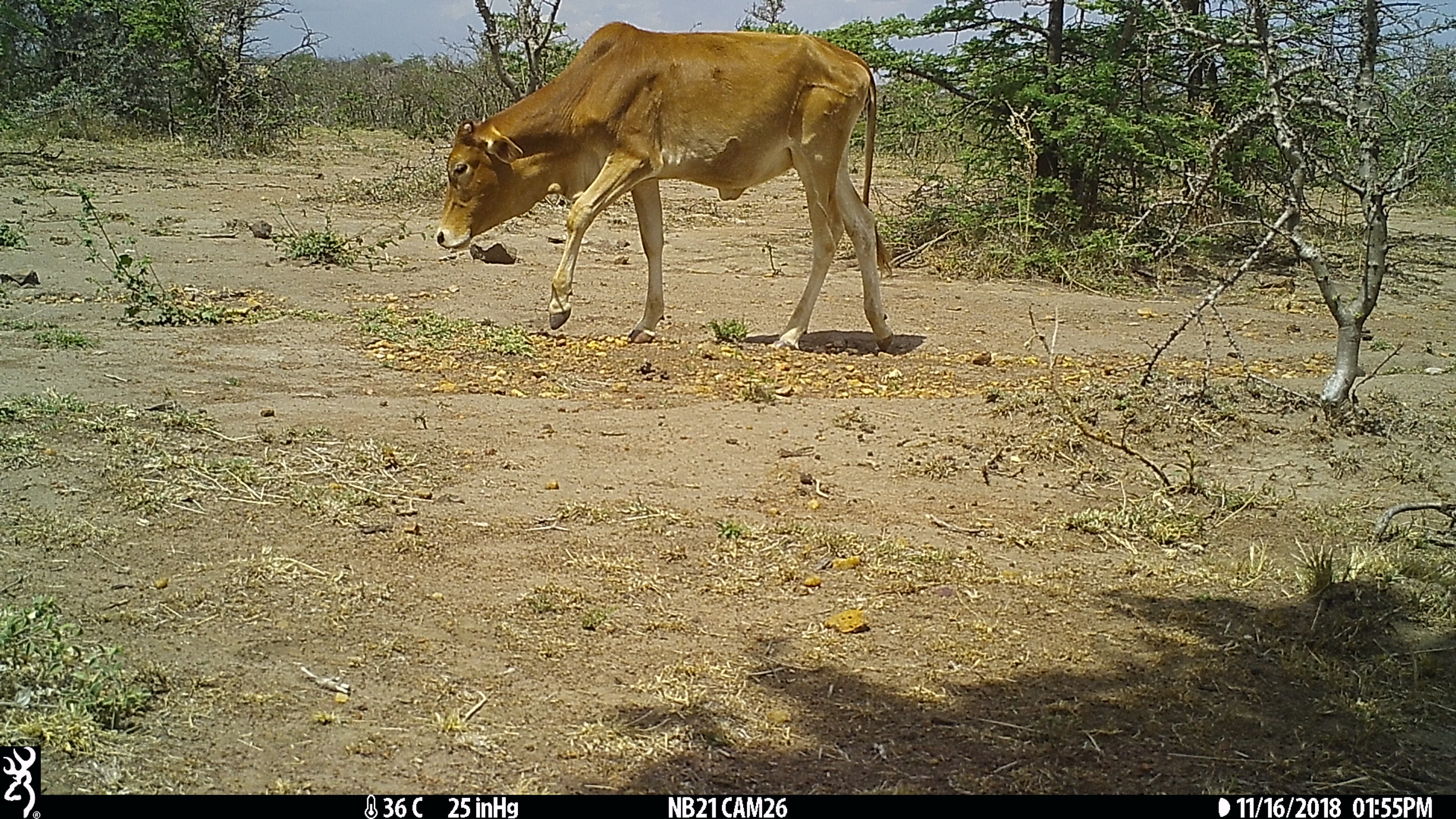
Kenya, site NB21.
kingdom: Animalia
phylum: Chordata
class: Mammalia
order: Artiodactyla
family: Bovidae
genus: Bos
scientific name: Bos taurus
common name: cattle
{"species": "cattle (Bos taurus)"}